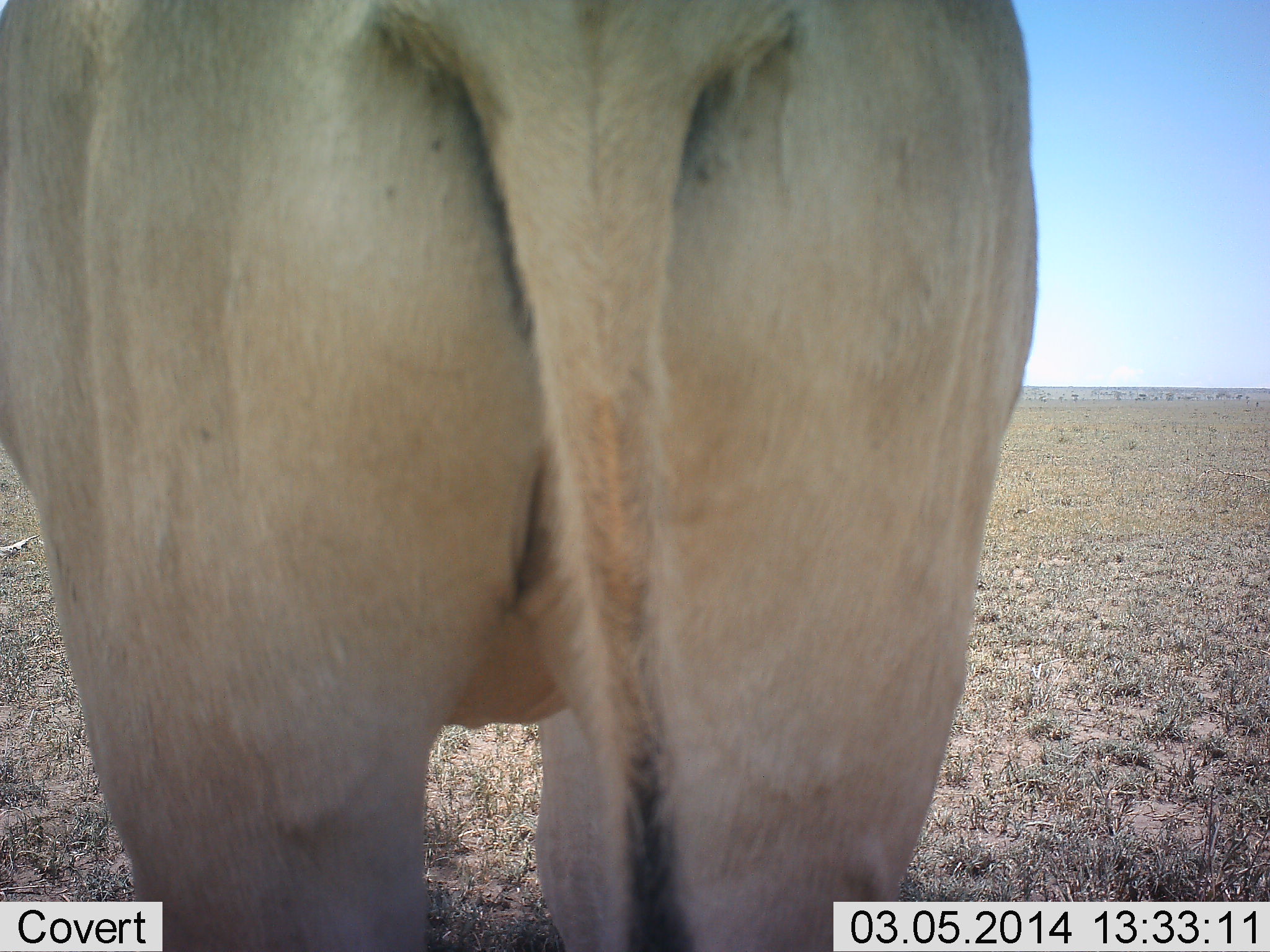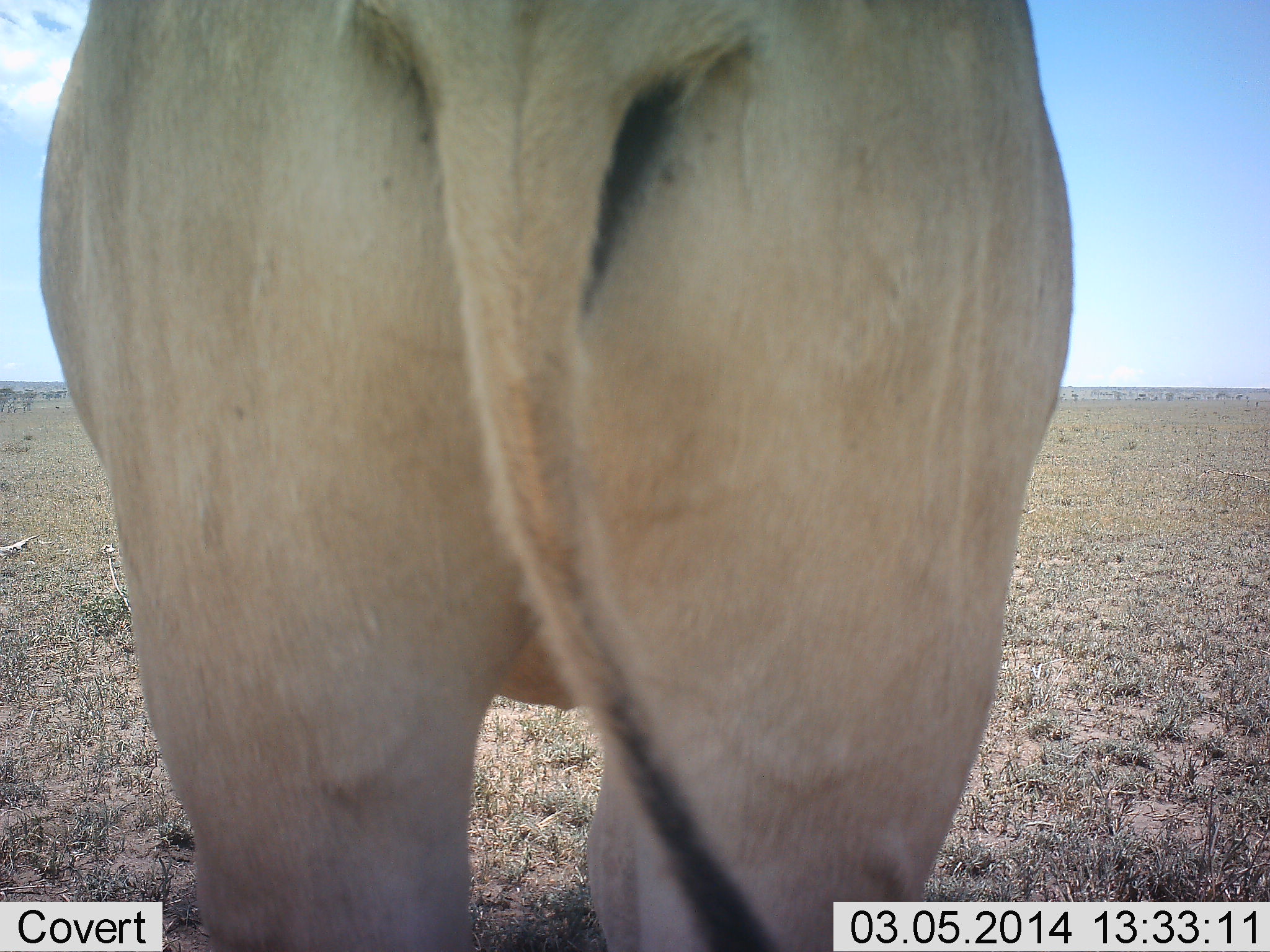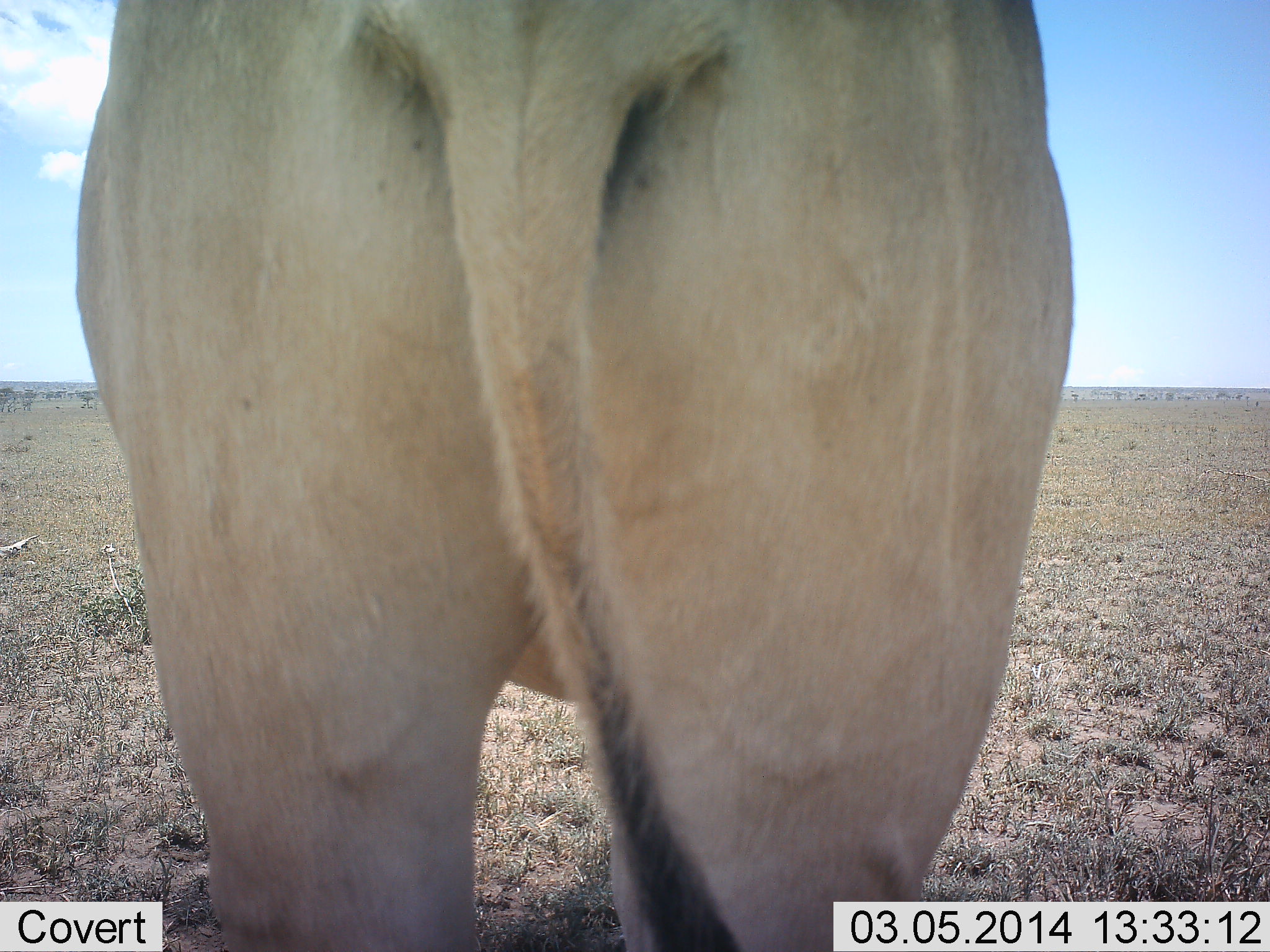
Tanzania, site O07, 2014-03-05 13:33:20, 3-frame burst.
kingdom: Animalia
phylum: Chordata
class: Mammalia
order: Artiodactyla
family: Bovidae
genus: Alcelaphus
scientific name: Alcelaphus buselaphus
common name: hartebeest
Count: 1.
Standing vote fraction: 100%.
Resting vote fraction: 0%.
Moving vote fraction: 0%.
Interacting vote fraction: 0%.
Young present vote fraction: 0%.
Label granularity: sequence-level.